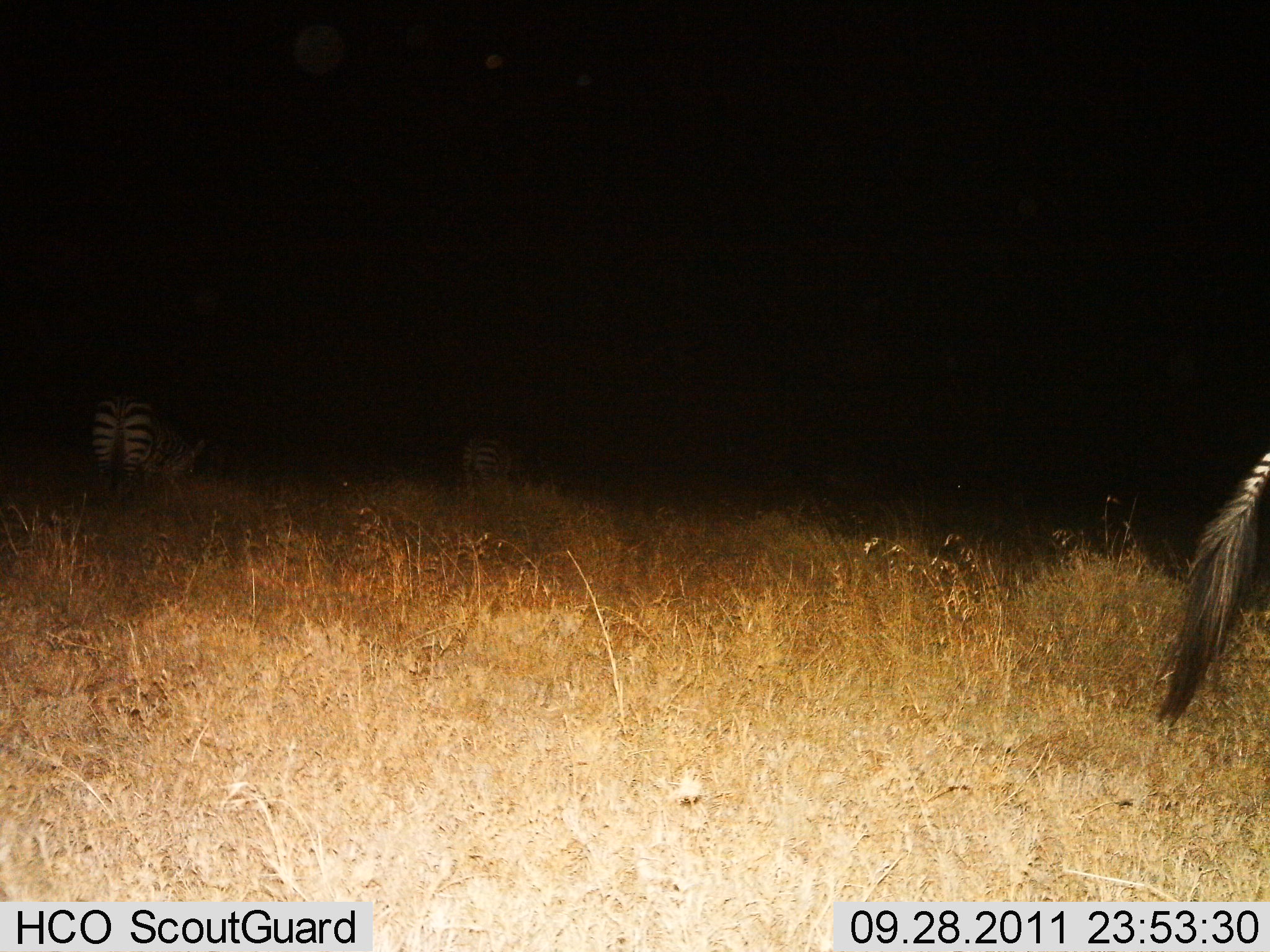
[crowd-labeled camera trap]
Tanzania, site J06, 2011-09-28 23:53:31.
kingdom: Animalia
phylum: Chordata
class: Mammalia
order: Perissodactyla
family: Equidae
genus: Equus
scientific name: Equus quagga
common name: plains zebra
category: zebra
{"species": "zebra (plains zebra) (Equus quagga)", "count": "3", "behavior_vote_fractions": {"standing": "71%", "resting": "0%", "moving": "14%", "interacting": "0%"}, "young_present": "0%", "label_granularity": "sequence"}